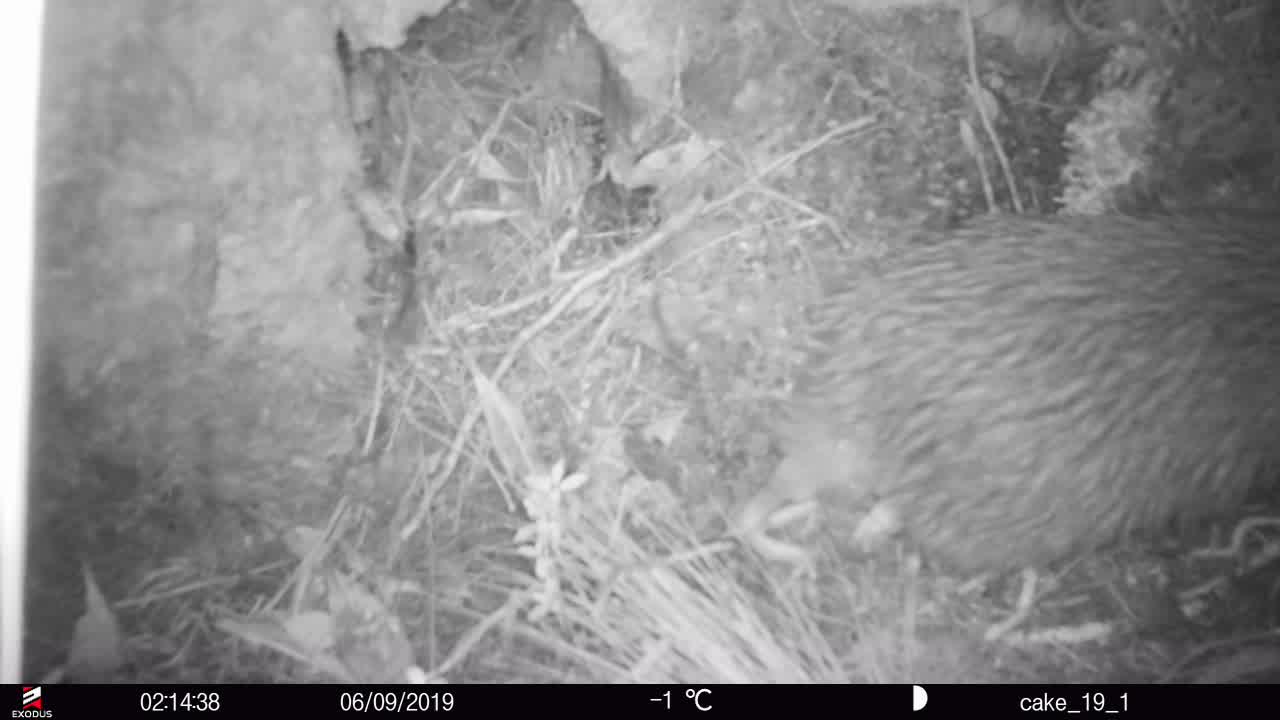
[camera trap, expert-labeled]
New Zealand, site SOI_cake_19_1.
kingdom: Animalia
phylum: Chordata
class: Aves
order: Apterygiformes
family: Apterygidae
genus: Apteryx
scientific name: Apteryx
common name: kiwi